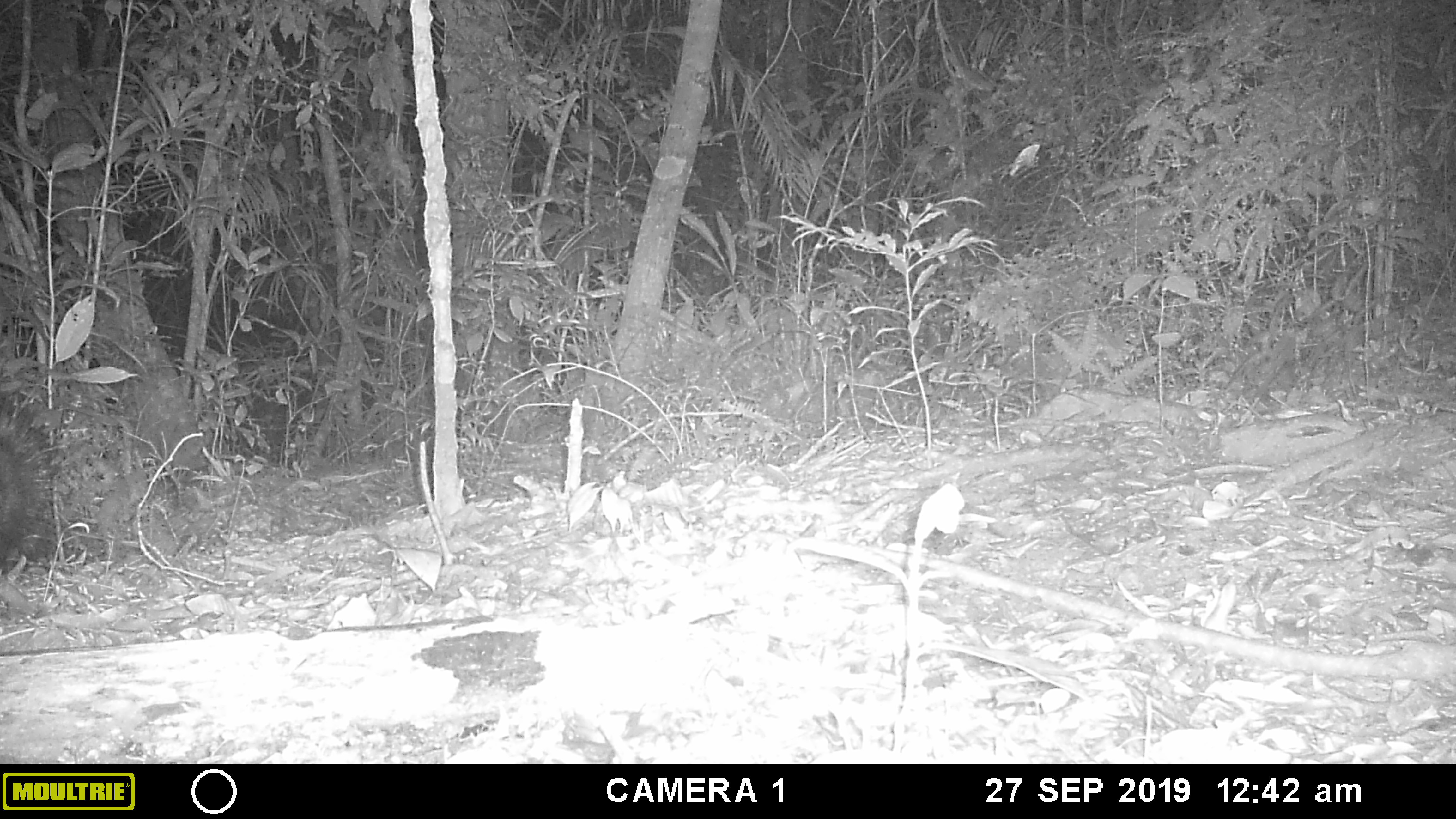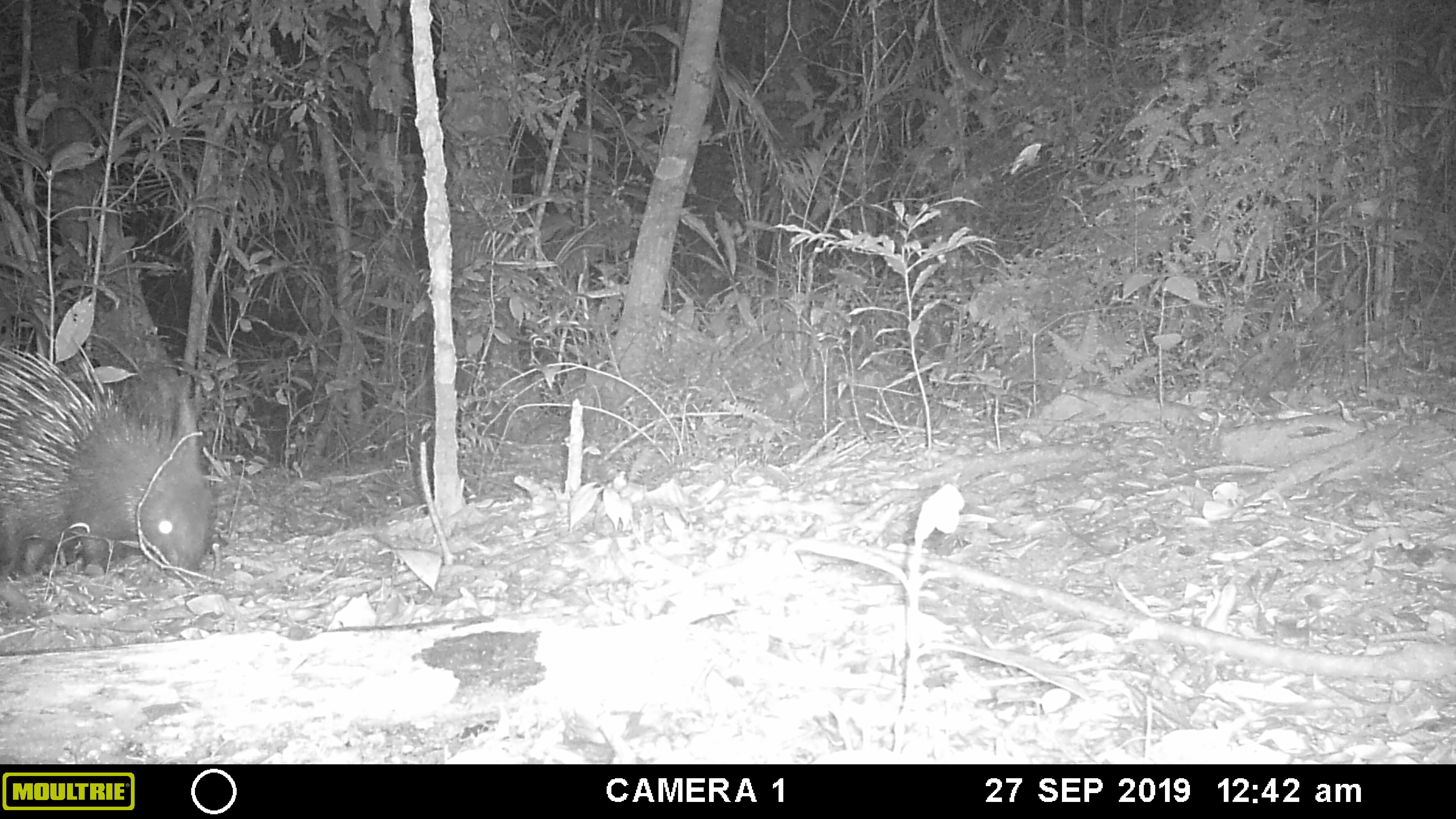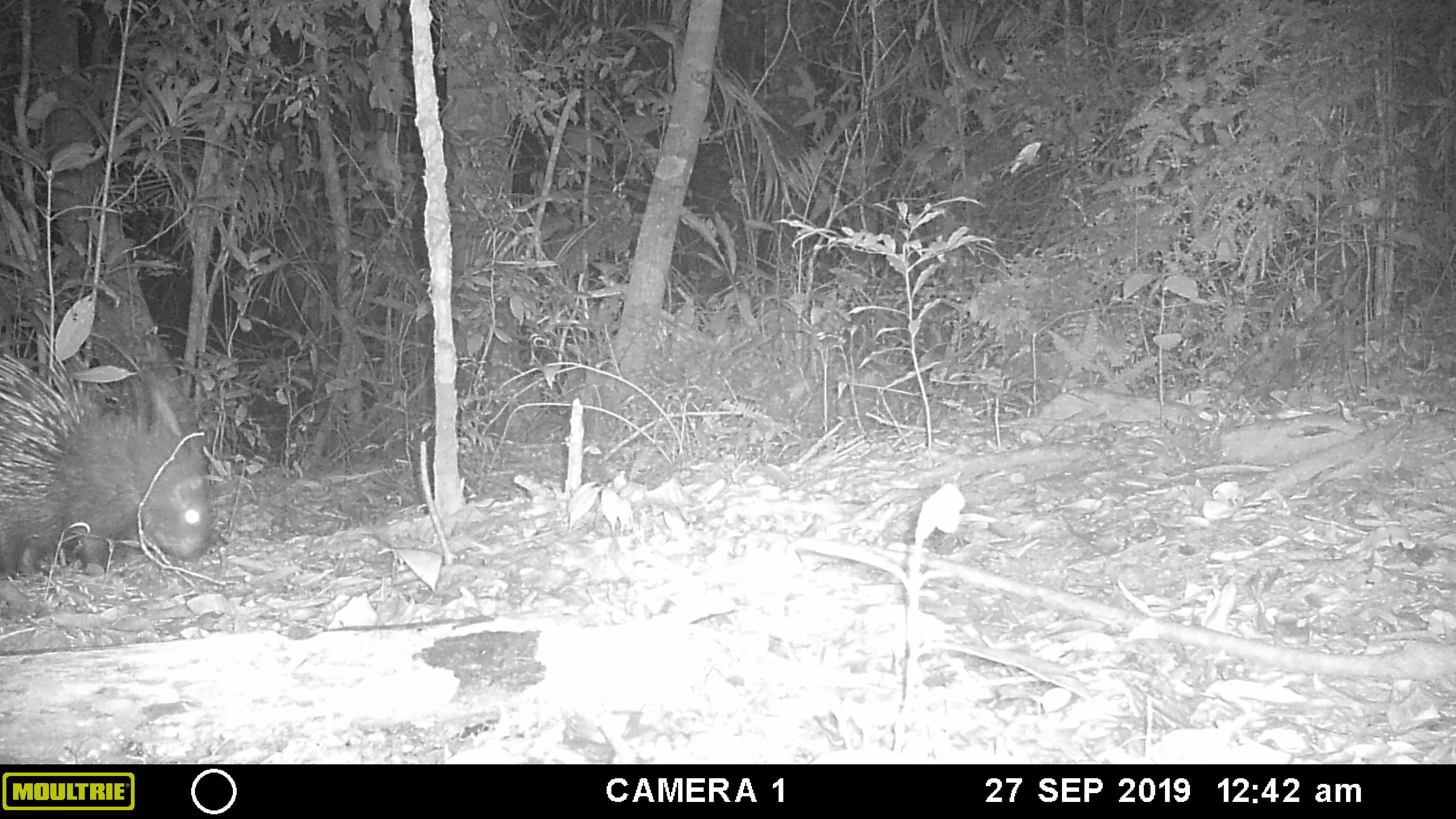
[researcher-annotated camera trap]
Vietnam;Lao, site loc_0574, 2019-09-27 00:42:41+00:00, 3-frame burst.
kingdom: Animalia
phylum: Chordata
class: Mammalia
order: Rodentia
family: Hystricidae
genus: Hystrix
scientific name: Hystrix brachyura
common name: malayan porcupine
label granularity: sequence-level